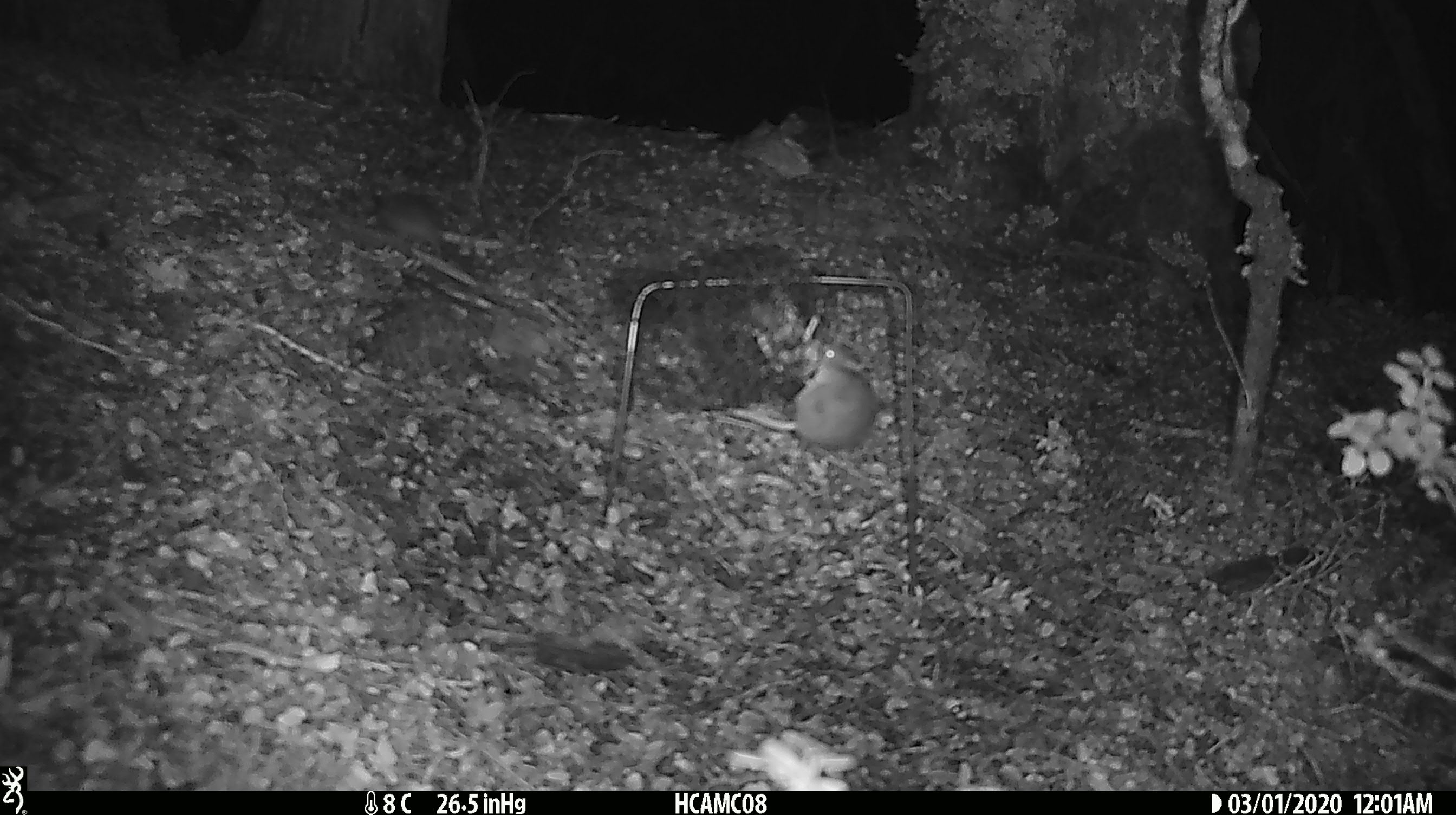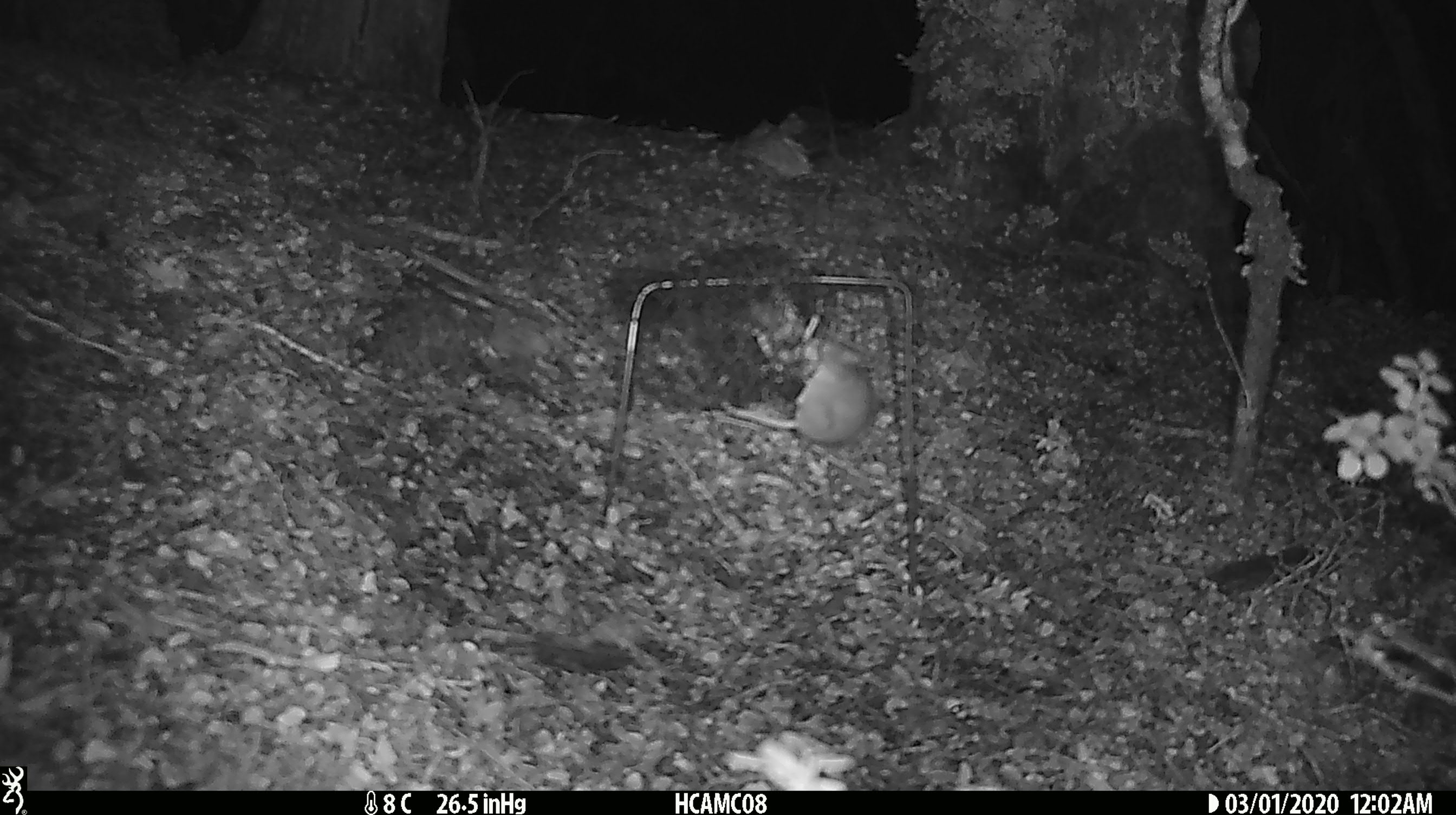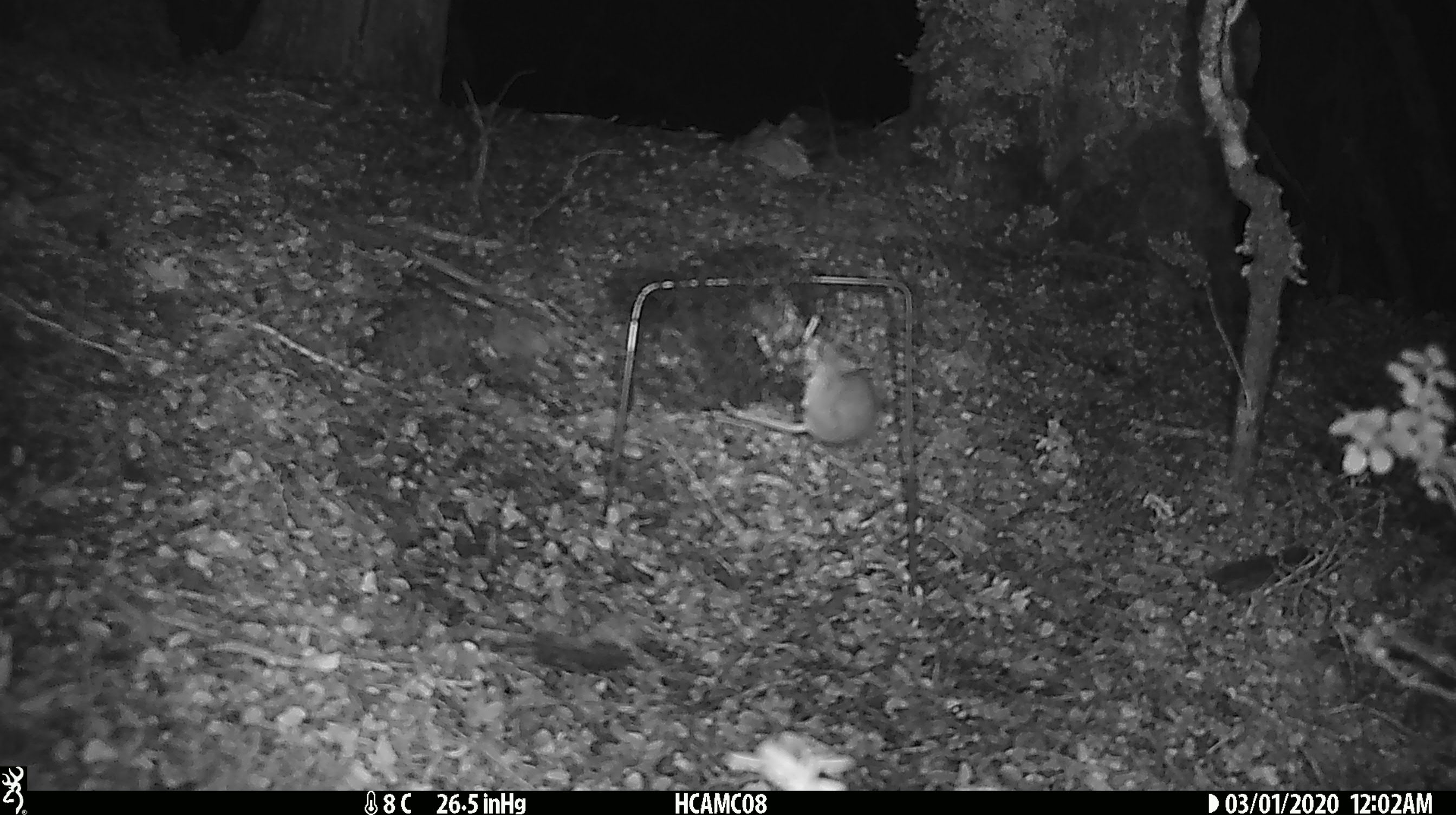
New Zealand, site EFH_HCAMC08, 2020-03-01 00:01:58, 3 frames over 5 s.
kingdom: Animalia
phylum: Chordata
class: Mammalia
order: Rodentia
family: Muridae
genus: Mus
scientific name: Mus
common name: mouse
Mouse (Mus).